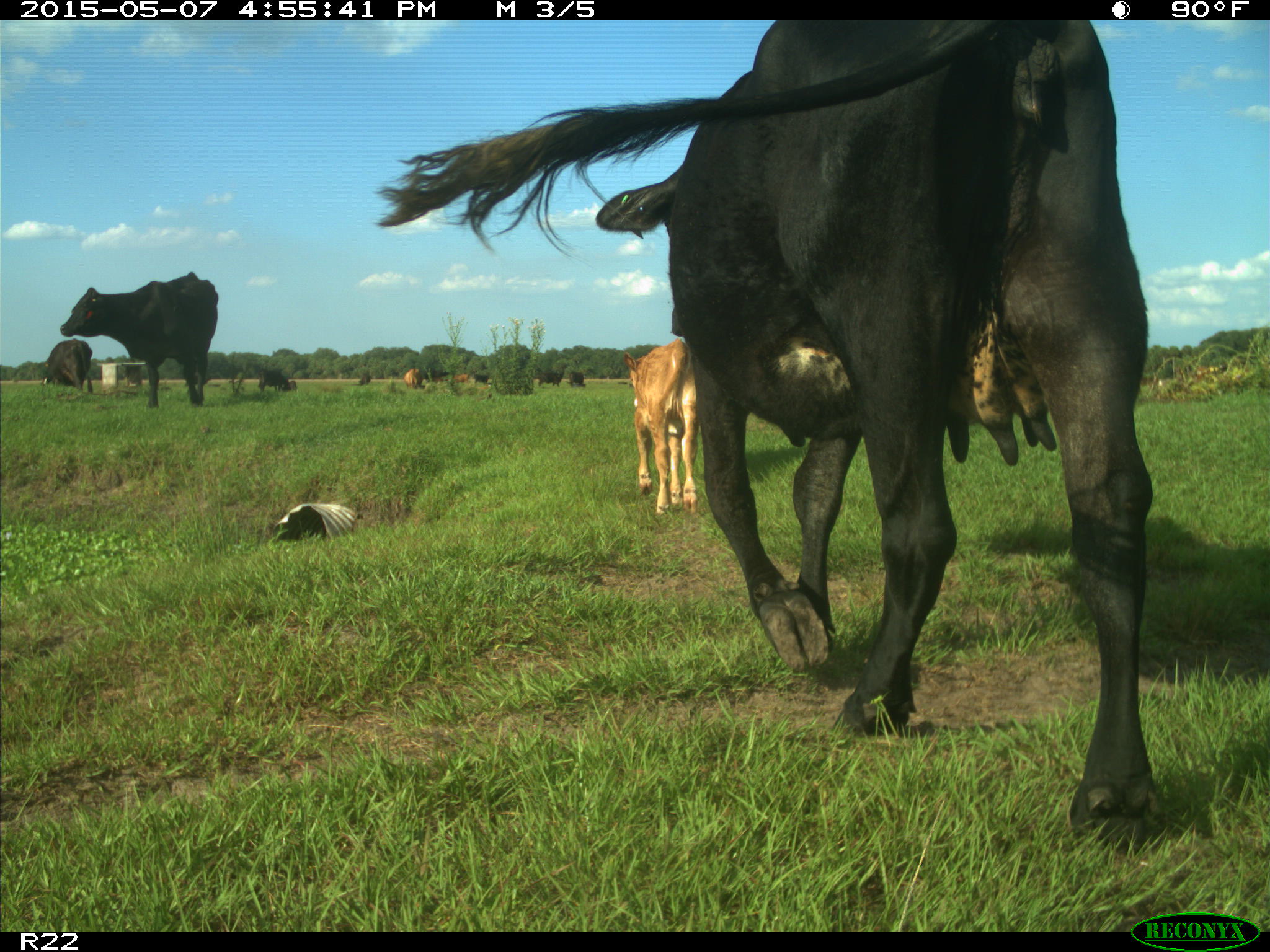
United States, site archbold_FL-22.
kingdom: Animalia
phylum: Chordata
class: Mammalia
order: Artiodactyla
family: Bovidae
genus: Bos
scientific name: Bos taurus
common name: domestic cow